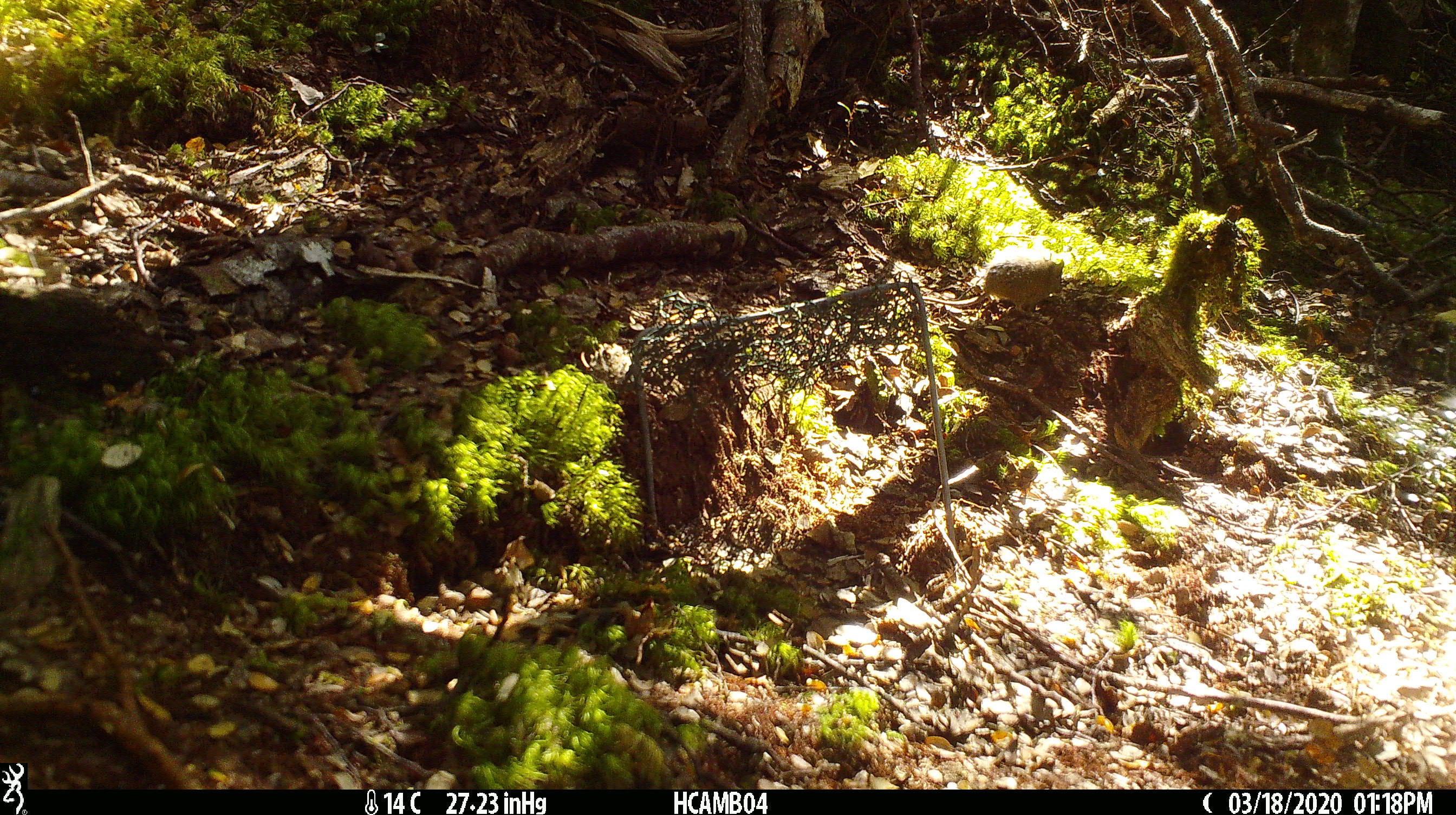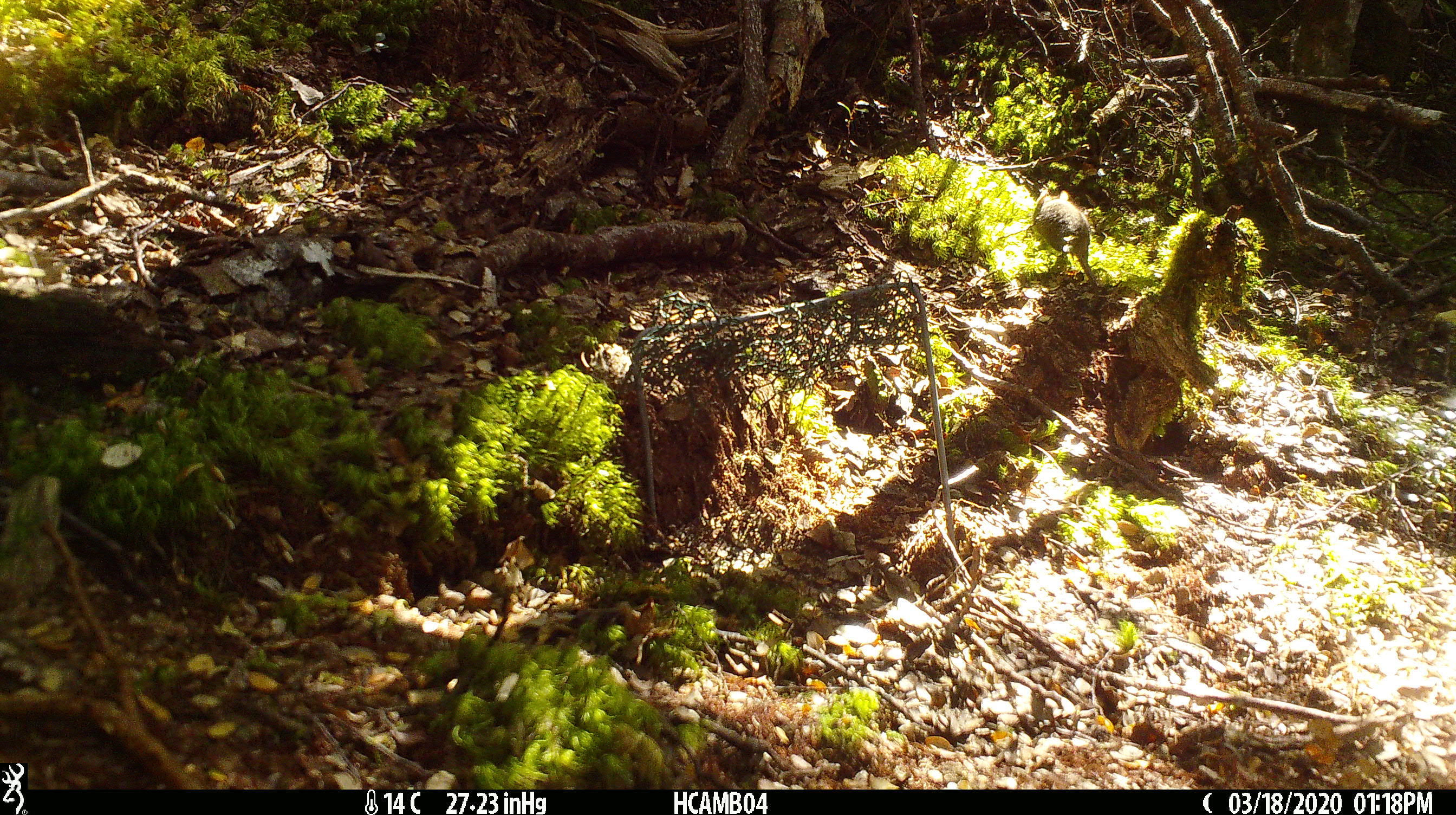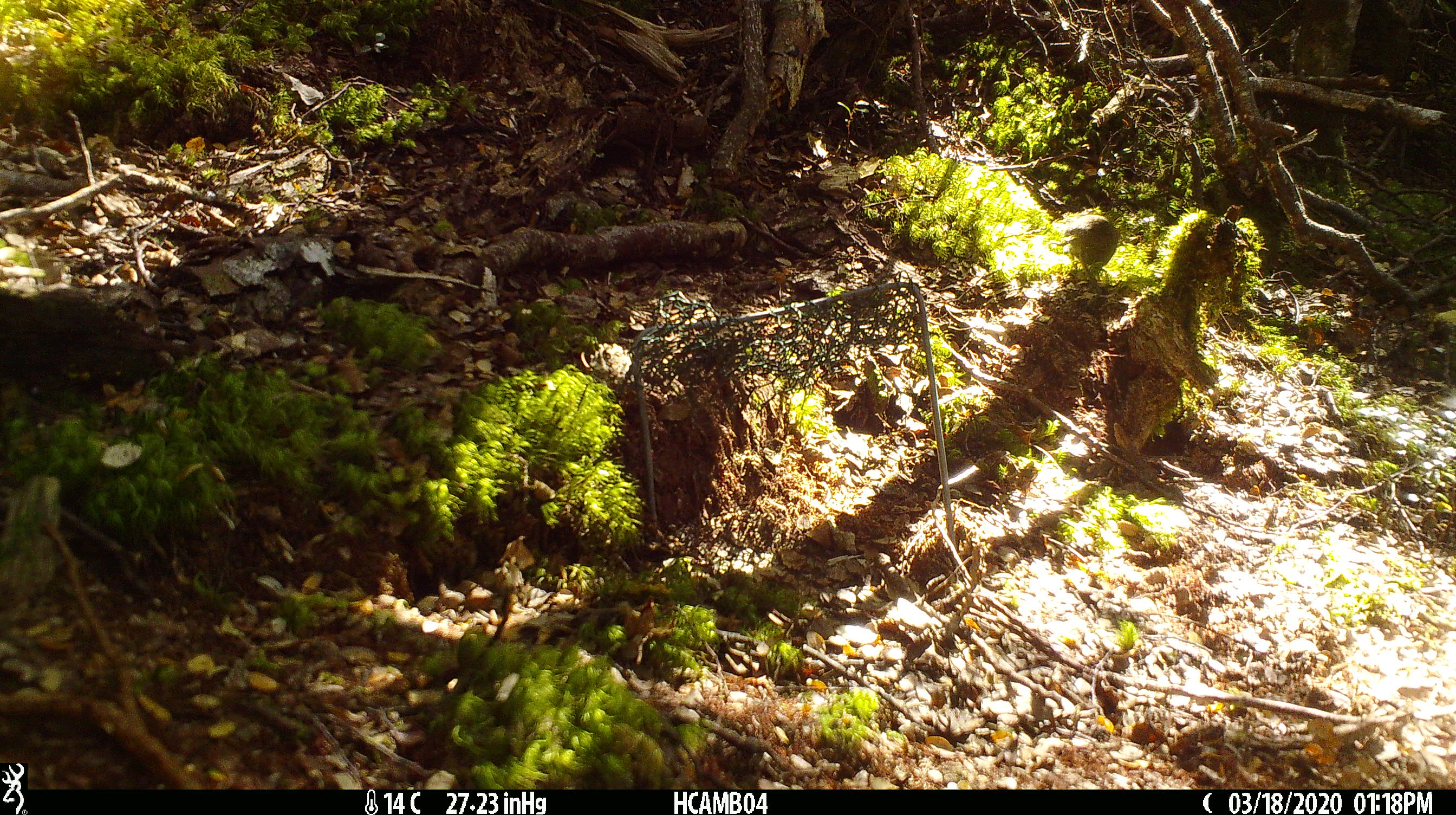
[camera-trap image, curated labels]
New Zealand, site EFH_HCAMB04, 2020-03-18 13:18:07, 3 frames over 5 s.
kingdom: Animalia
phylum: Chordata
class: Mammalia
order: Rodentia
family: Muridae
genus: Mus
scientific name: Mus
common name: mouse